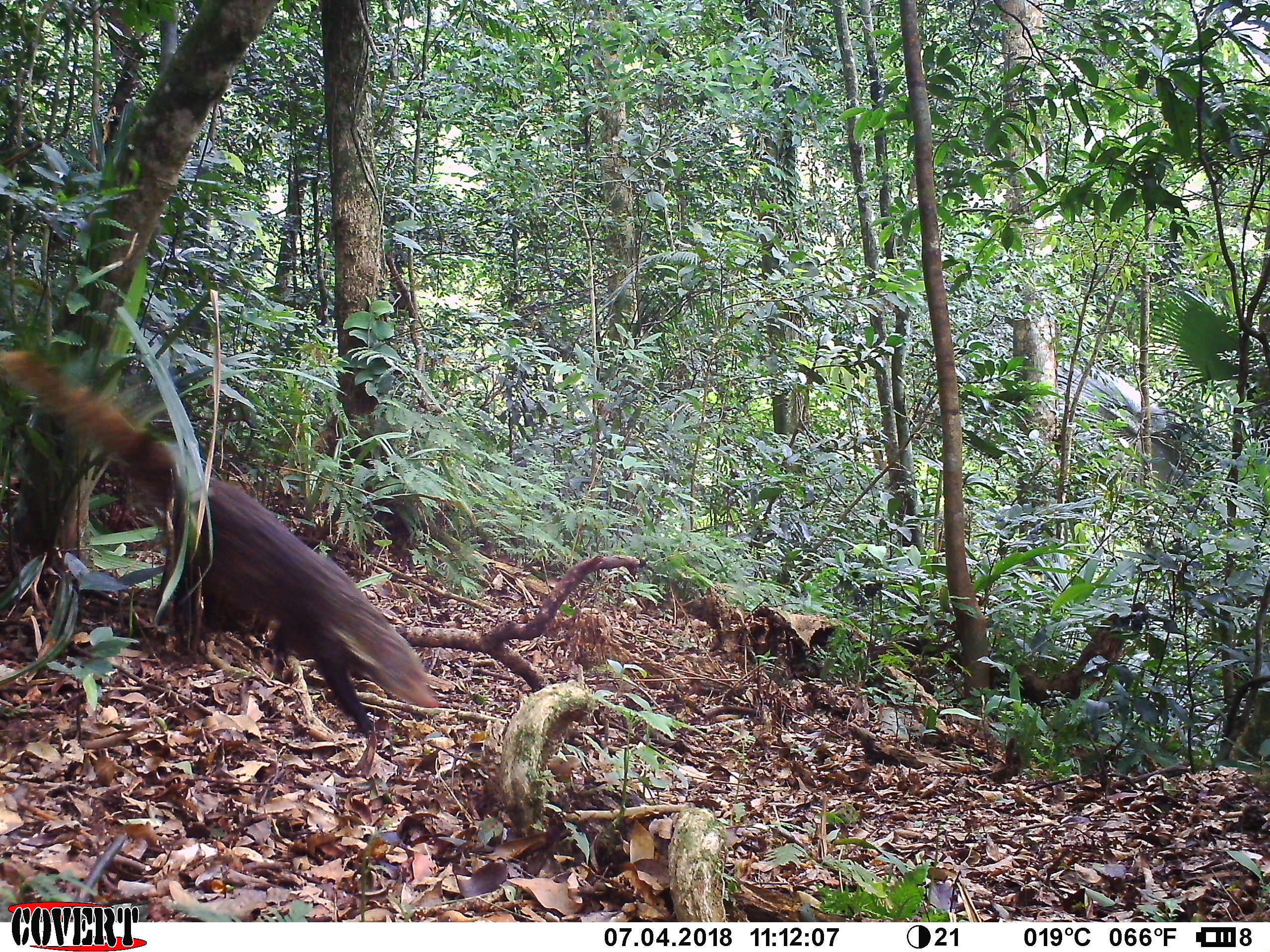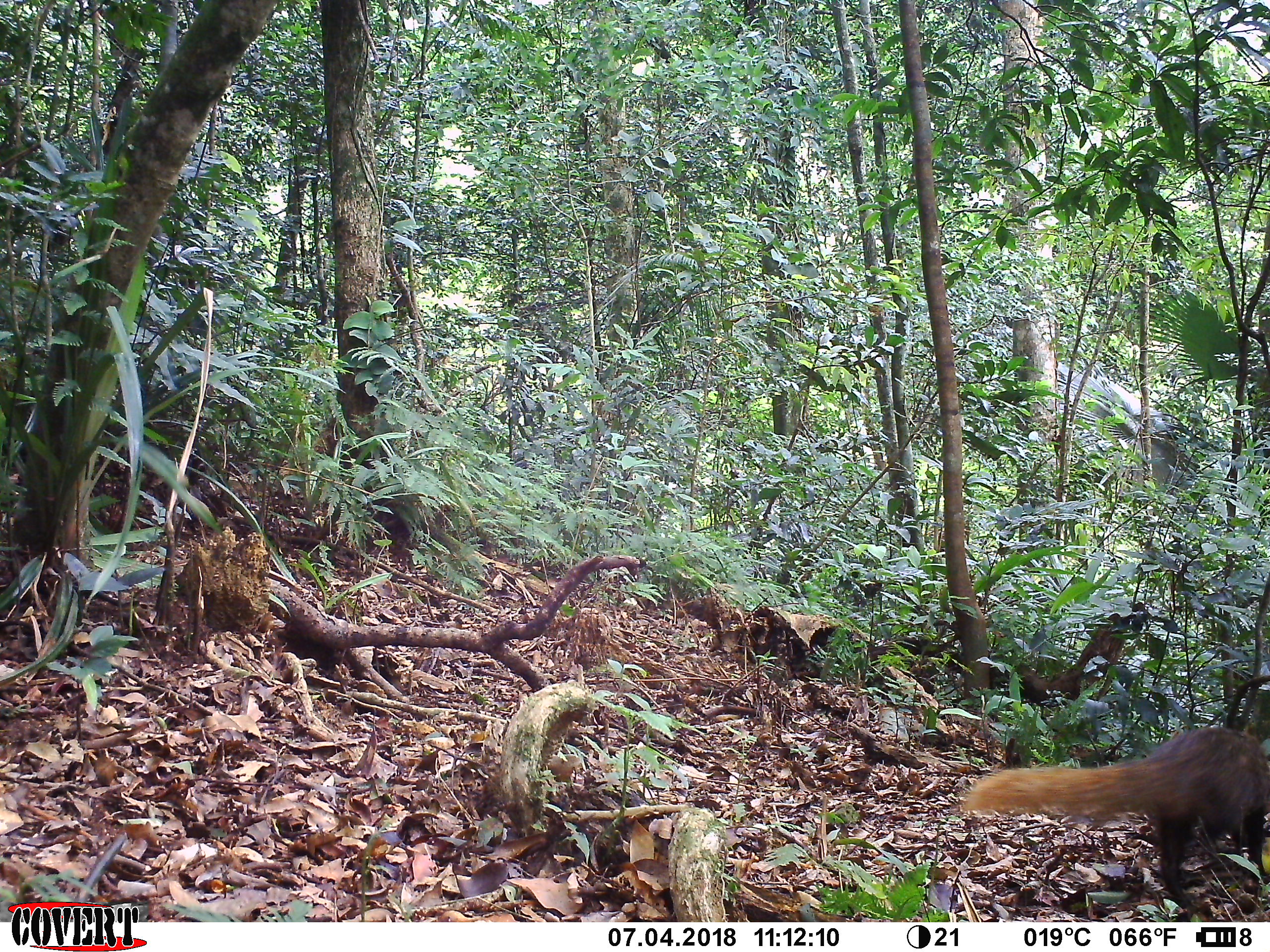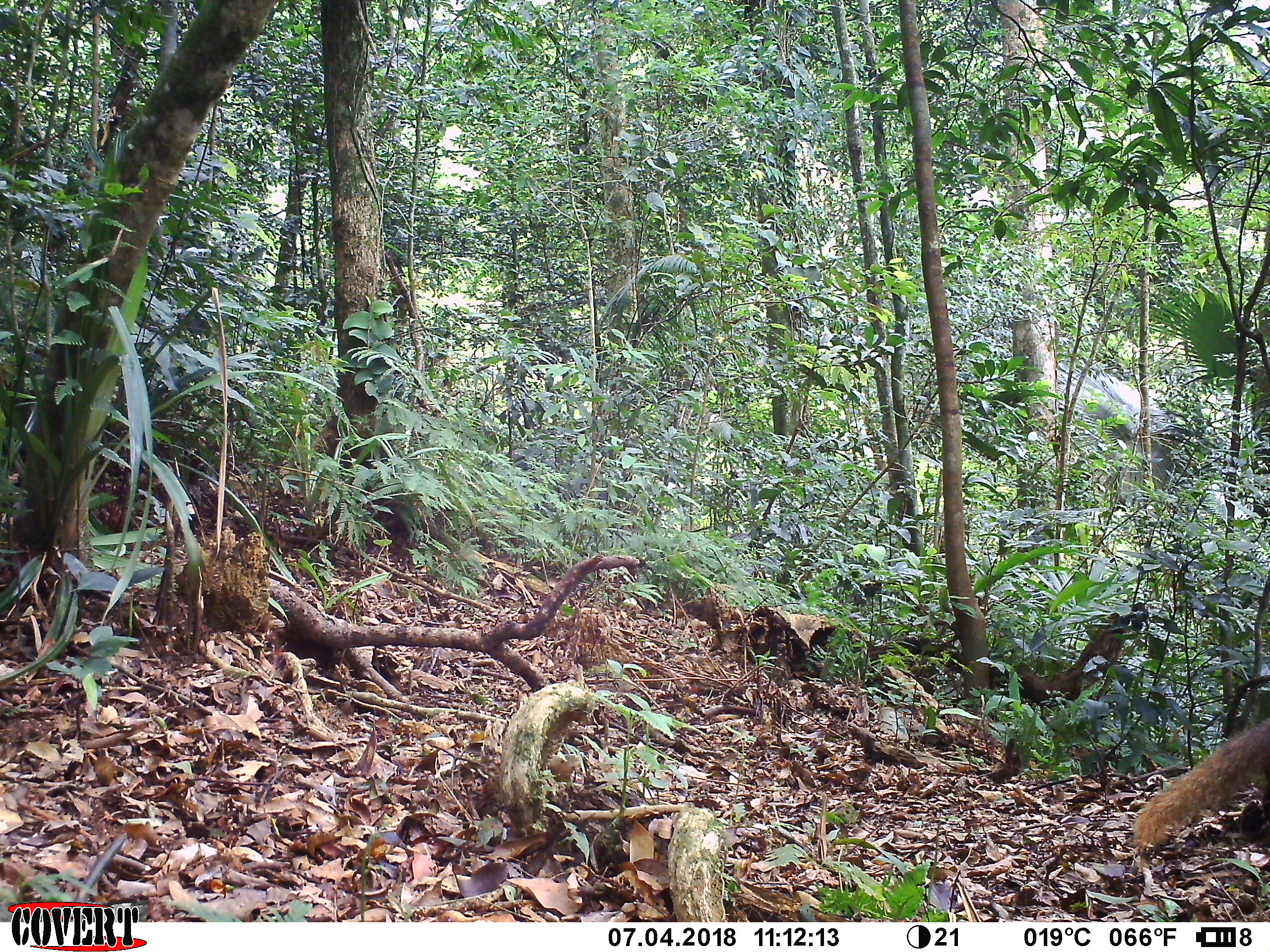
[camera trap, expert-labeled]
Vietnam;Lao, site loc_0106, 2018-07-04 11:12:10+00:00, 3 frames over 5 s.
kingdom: Animalia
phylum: Chordata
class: Mammalia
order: Carnivora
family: Herpestidae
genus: Urva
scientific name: Urva urva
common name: crab-eating mongoose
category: crab eating mongoose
Crab eating mongoose (crab-eating mongoose) (Urva urva). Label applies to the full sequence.